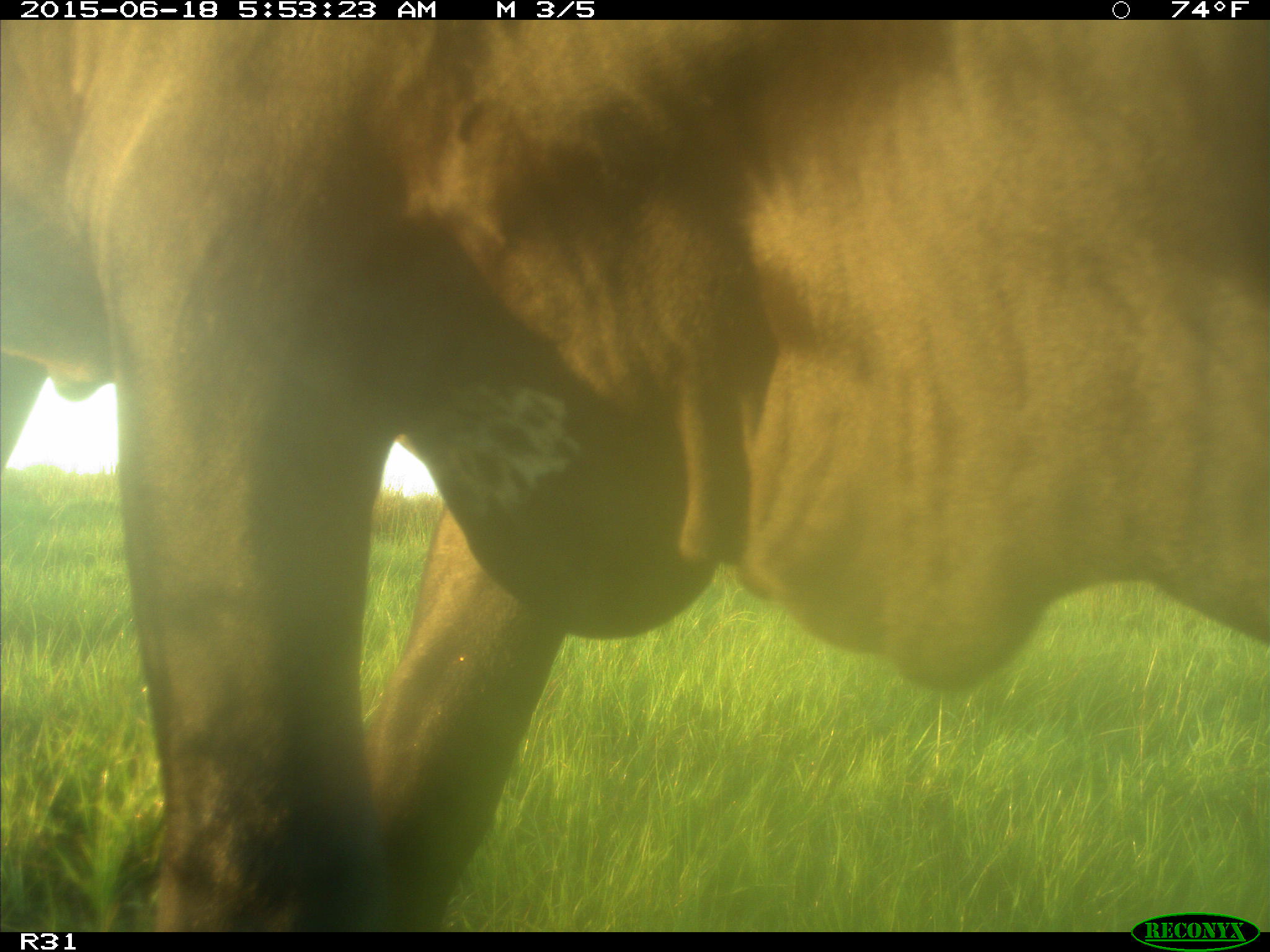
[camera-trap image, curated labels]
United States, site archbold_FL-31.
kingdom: Animalia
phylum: Chordata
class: Mammalia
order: Artiodactyla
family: Bovidae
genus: Bos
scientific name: Bos taurus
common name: domestic cow